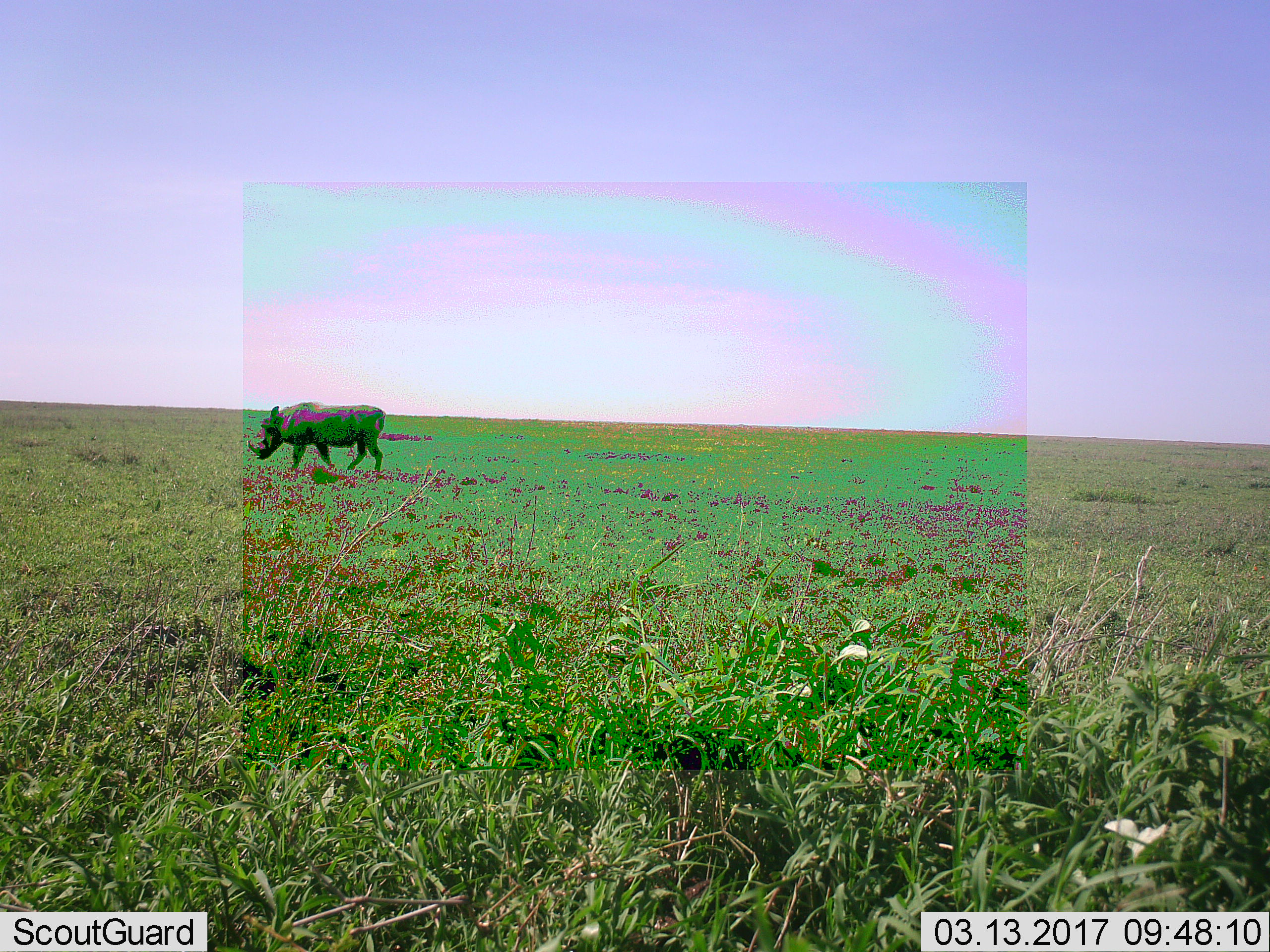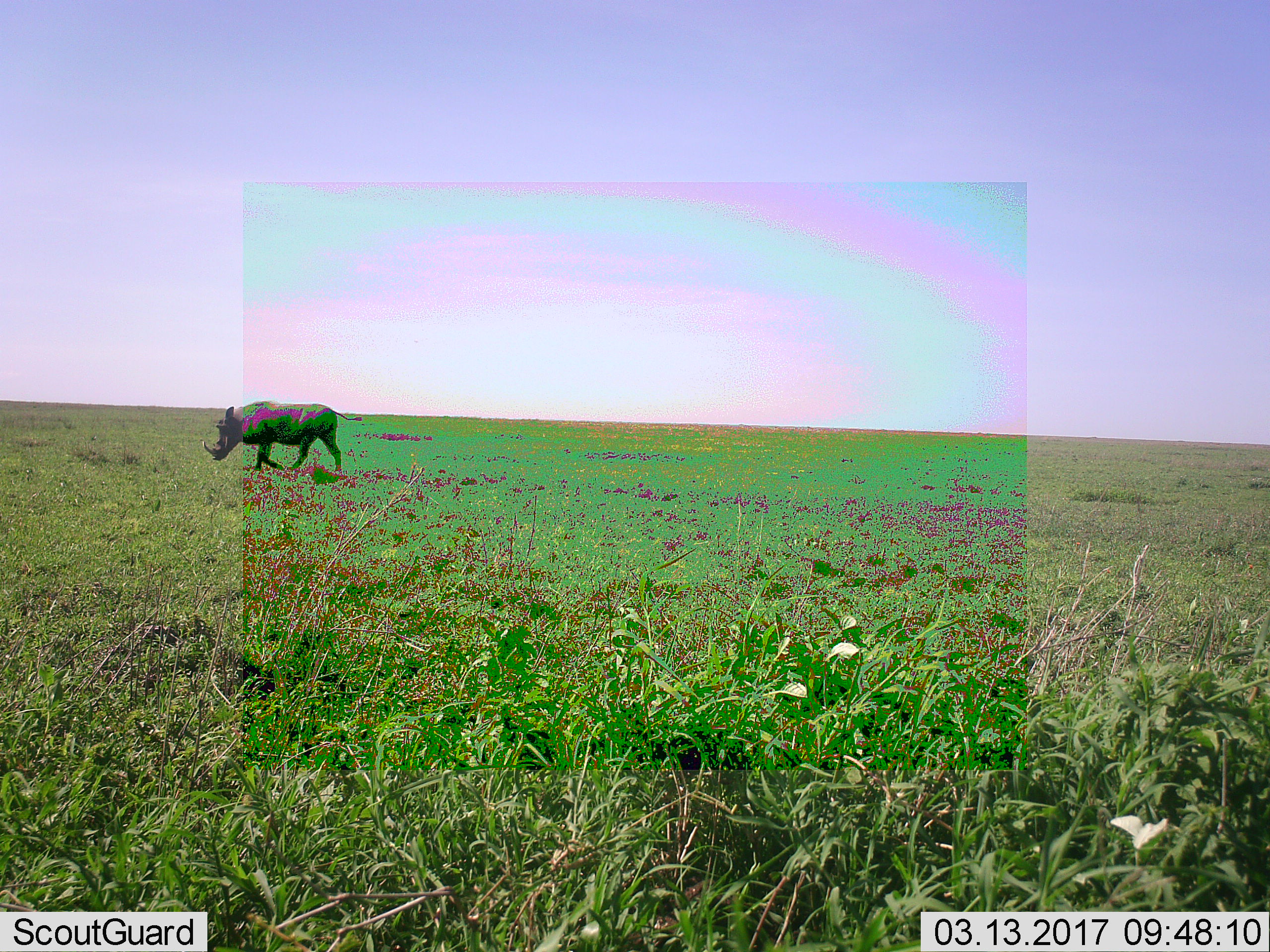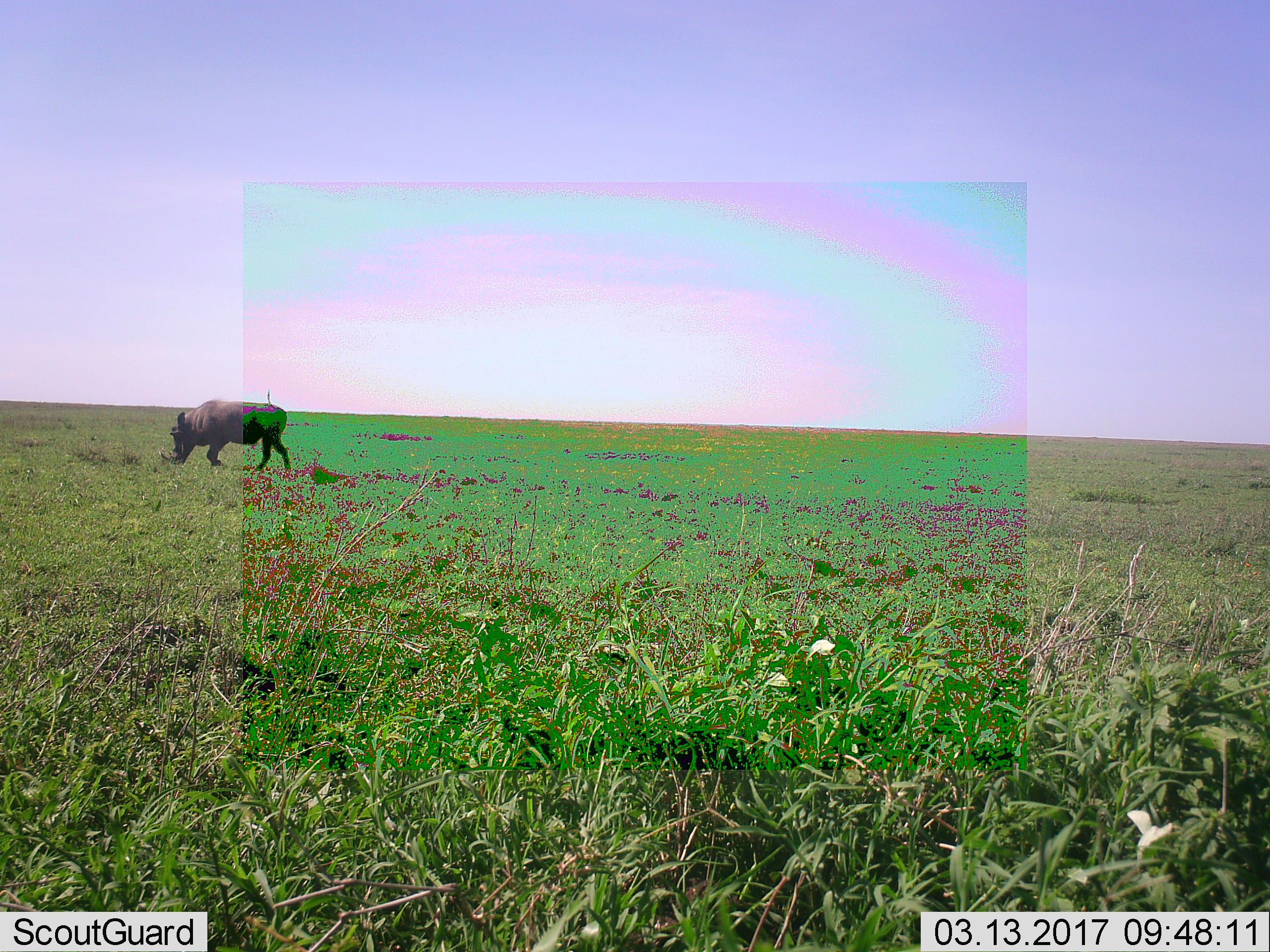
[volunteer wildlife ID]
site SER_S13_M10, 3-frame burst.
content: unidentified animal